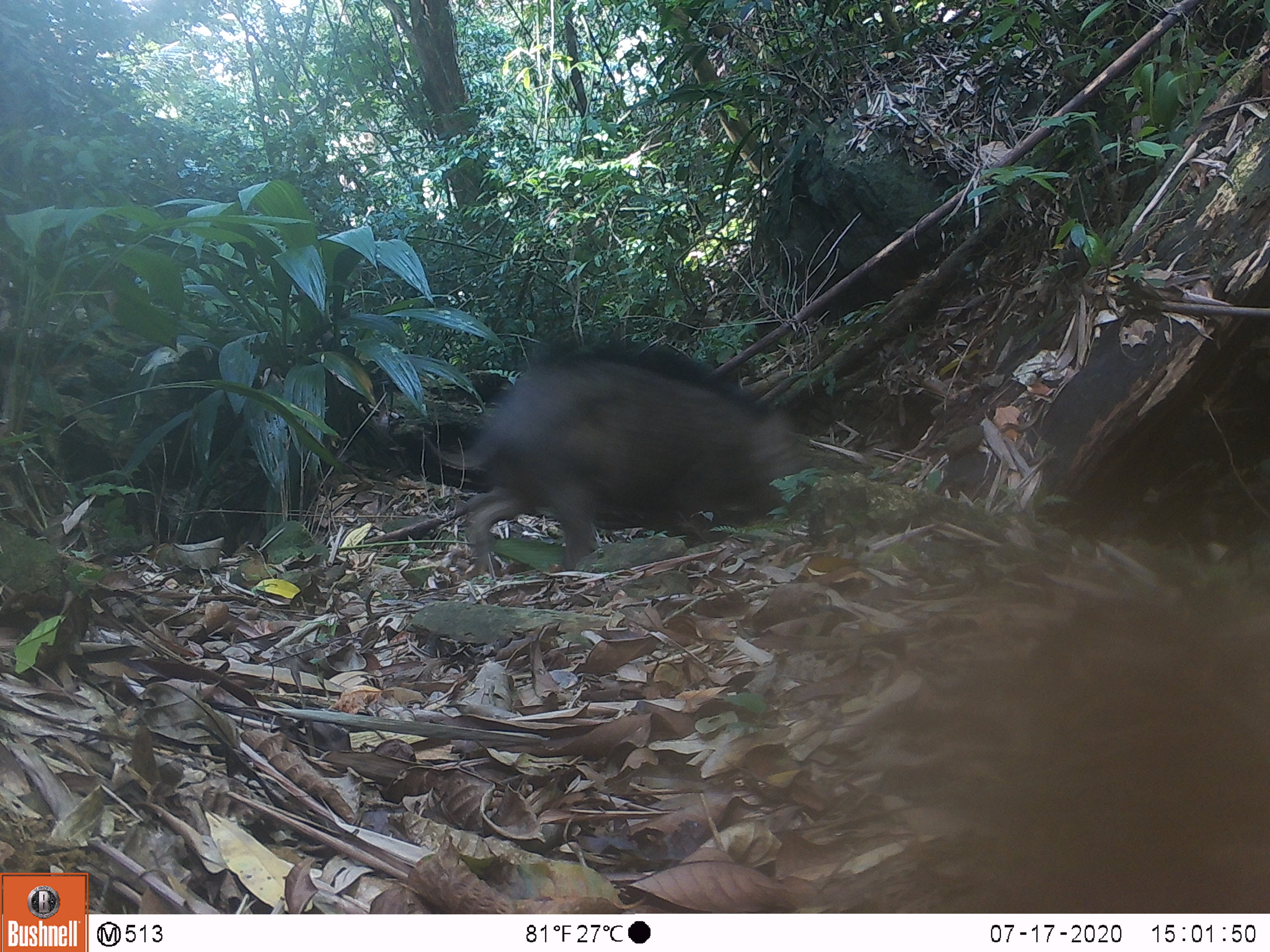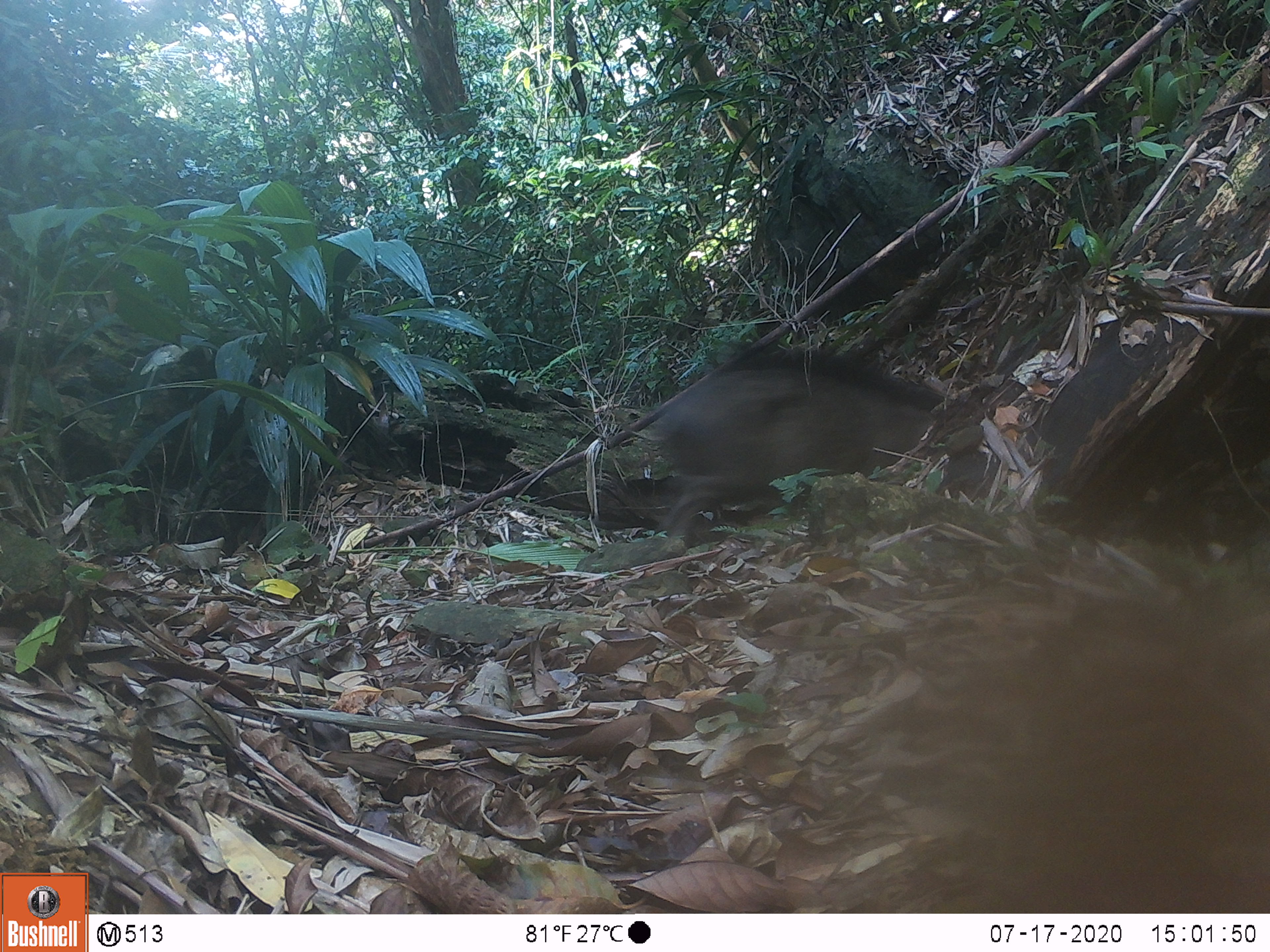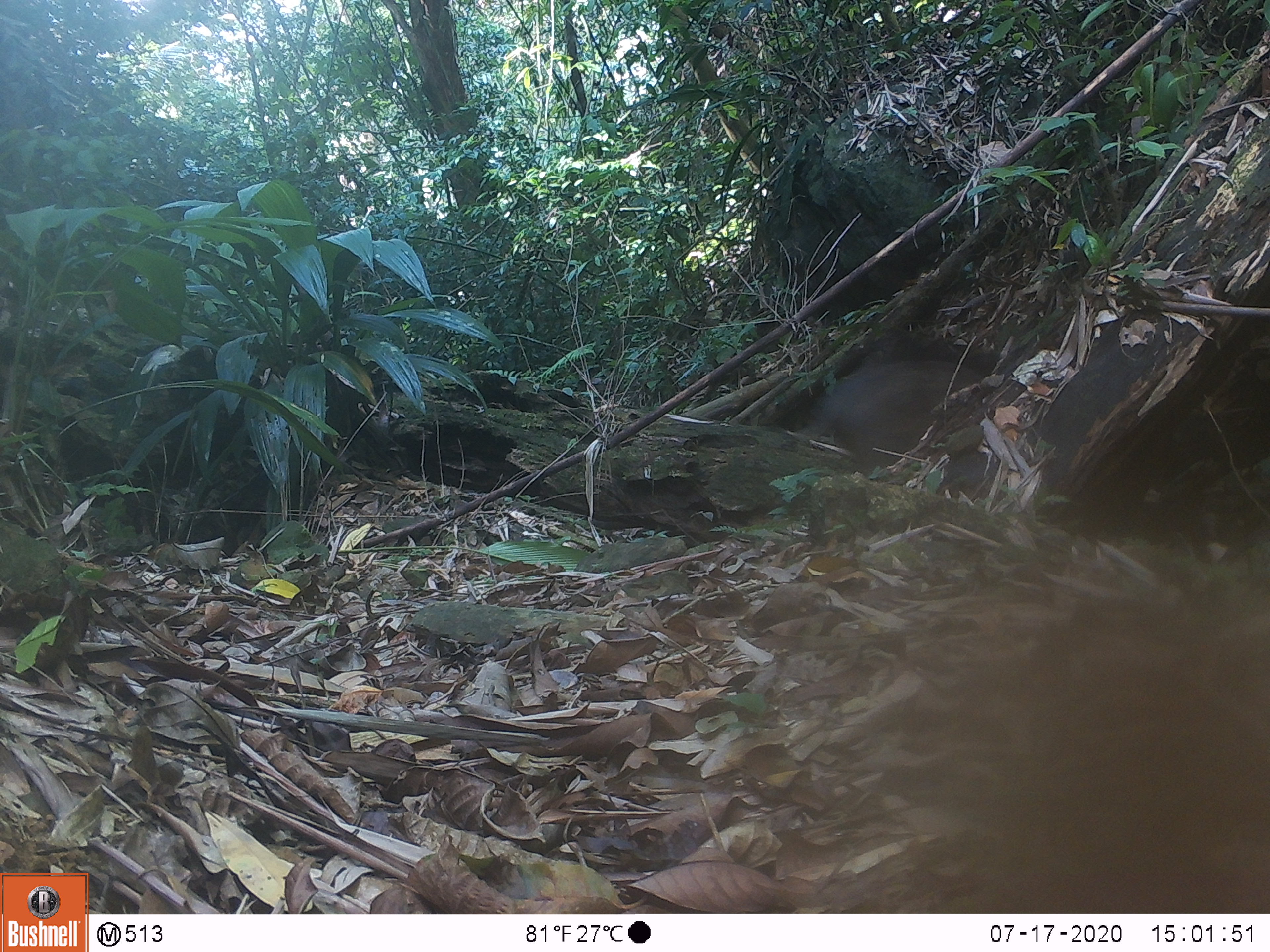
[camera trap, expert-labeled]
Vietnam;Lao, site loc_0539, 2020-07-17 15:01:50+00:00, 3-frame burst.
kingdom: Animalia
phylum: Chordata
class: Mammalia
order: Artiodactyla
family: Suidae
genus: Sus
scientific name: Sus scrofa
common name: eurasian wild pig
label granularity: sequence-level